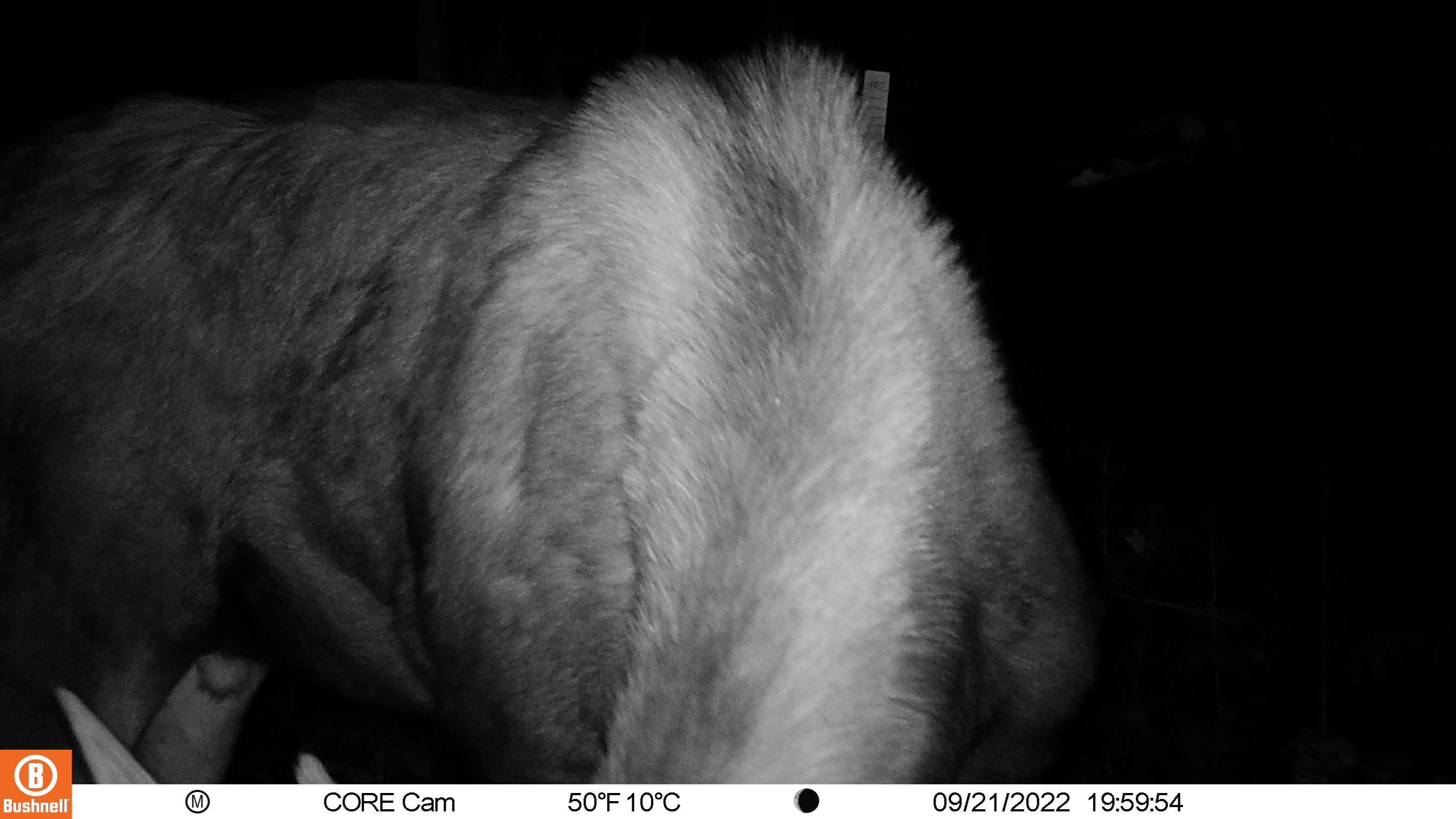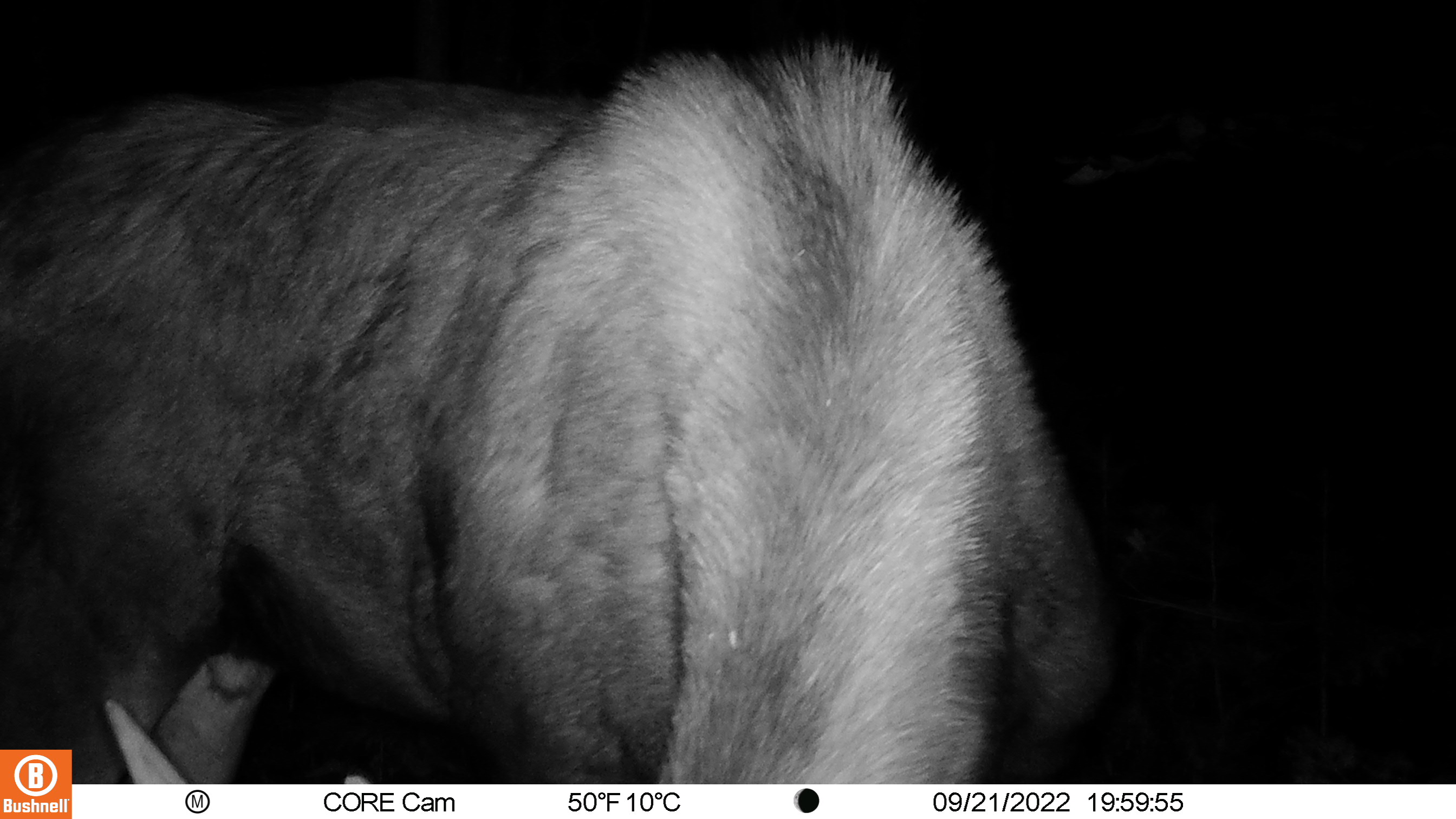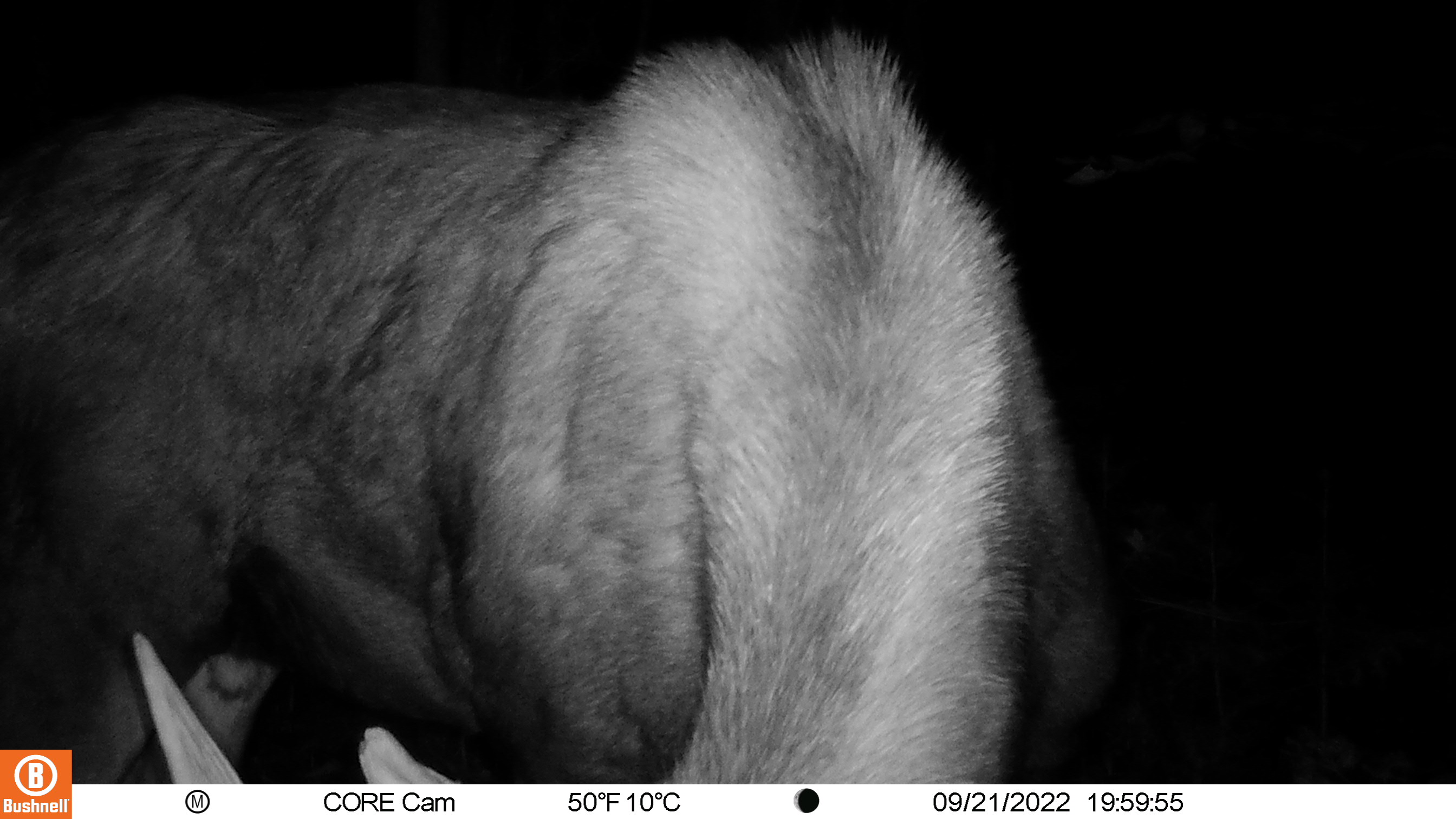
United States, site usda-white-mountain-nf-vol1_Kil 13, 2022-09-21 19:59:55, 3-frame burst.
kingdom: Animalia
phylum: Chordata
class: Mammalia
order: Artiodactyla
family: Cervidae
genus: Alces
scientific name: Alces alces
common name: moose